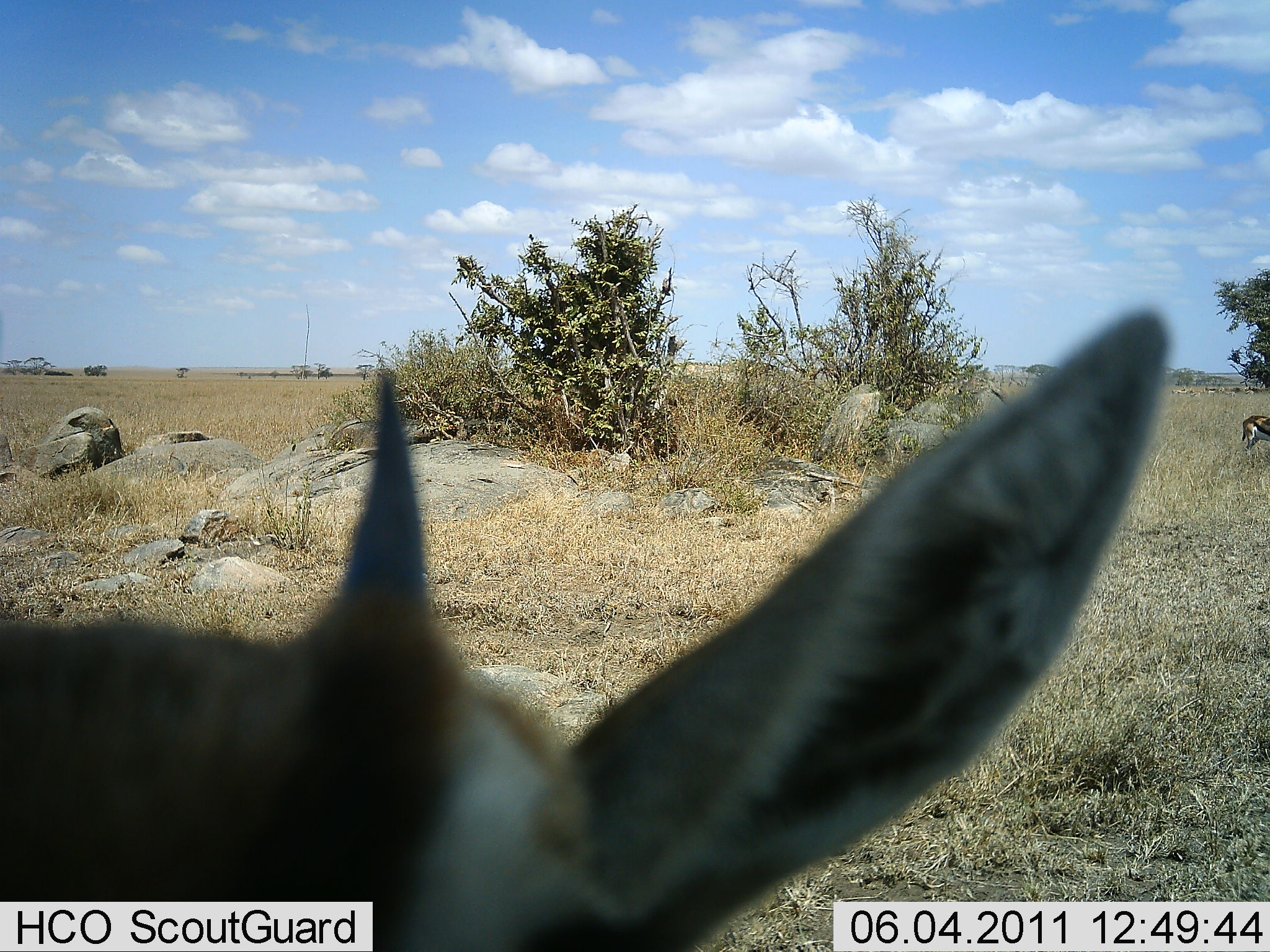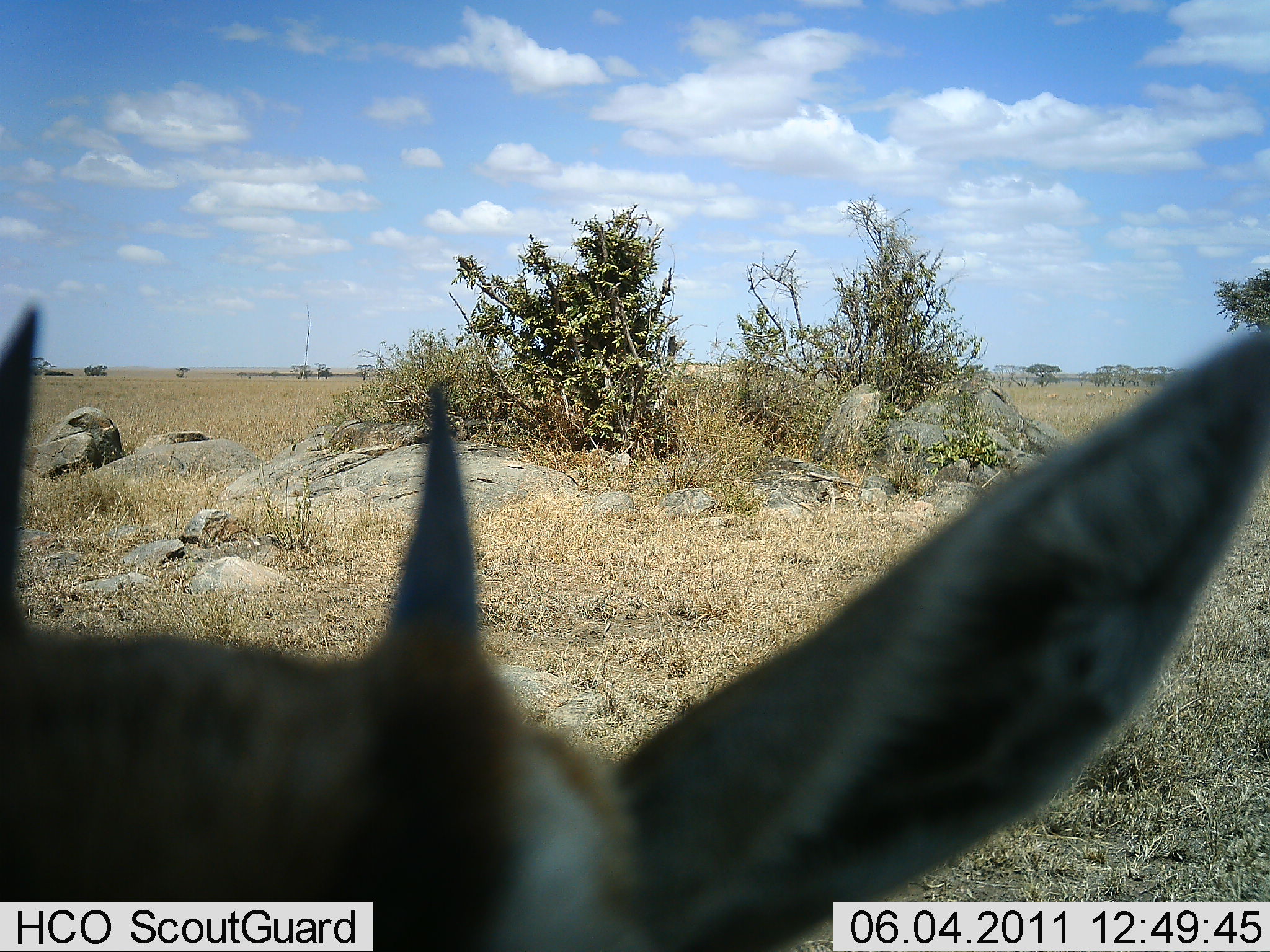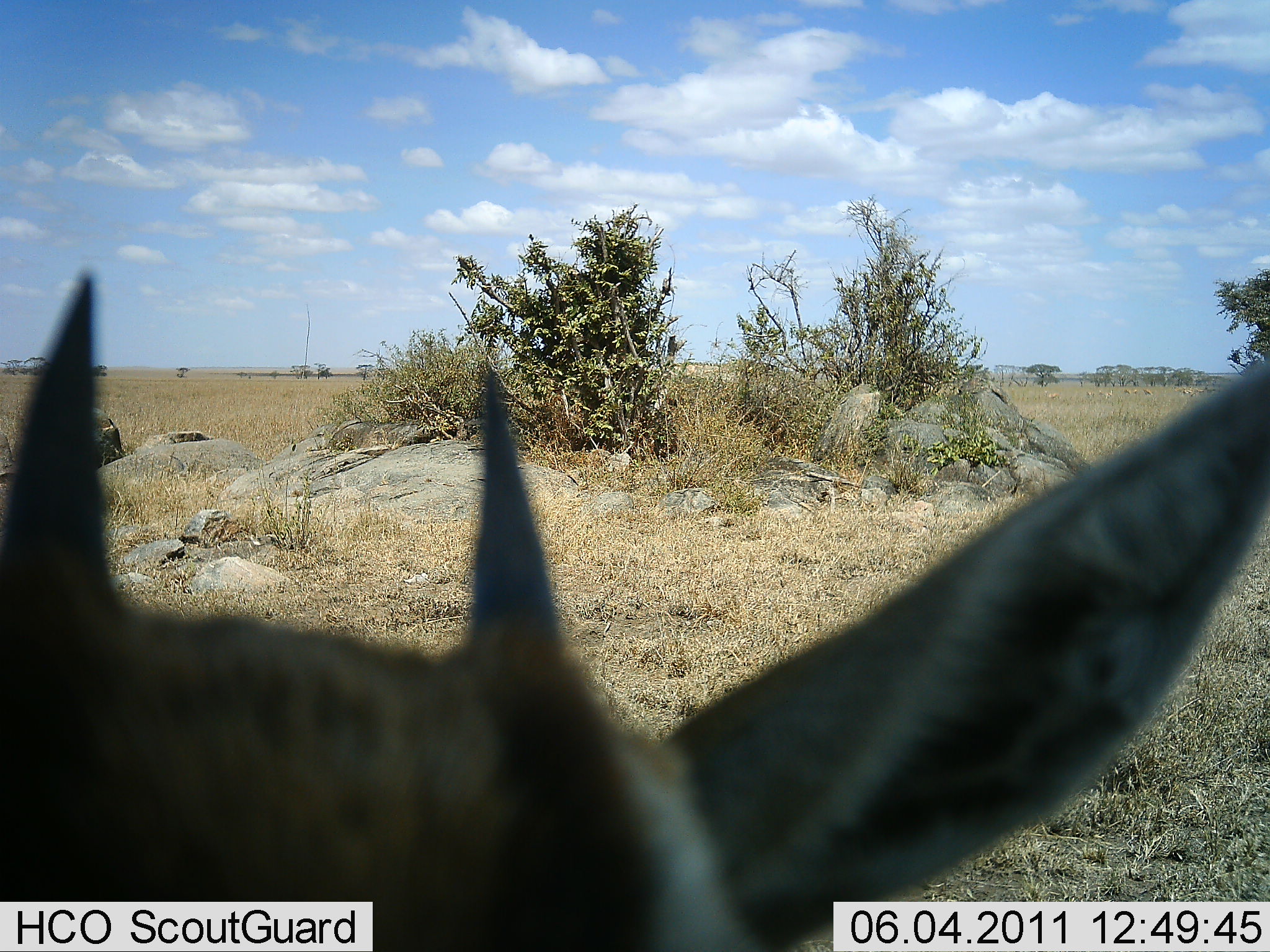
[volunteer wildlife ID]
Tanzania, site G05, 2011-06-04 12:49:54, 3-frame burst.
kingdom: Animalia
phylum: Chordata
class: Mammalia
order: Artiodactyla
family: Bovidae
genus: Eudorcas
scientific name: Eudorcas thomsonii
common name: thomson's gazelle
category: gazellethomsons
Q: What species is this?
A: Gazellethomsons (thomson's gazelle) (Eudorcas thomsonii).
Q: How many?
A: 2.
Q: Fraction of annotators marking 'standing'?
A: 88%.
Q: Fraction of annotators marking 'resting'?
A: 12%.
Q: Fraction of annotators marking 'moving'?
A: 0%.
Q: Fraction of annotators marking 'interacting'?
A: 12%.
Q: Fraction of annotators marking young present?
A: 0%.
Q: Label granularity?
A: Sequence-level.